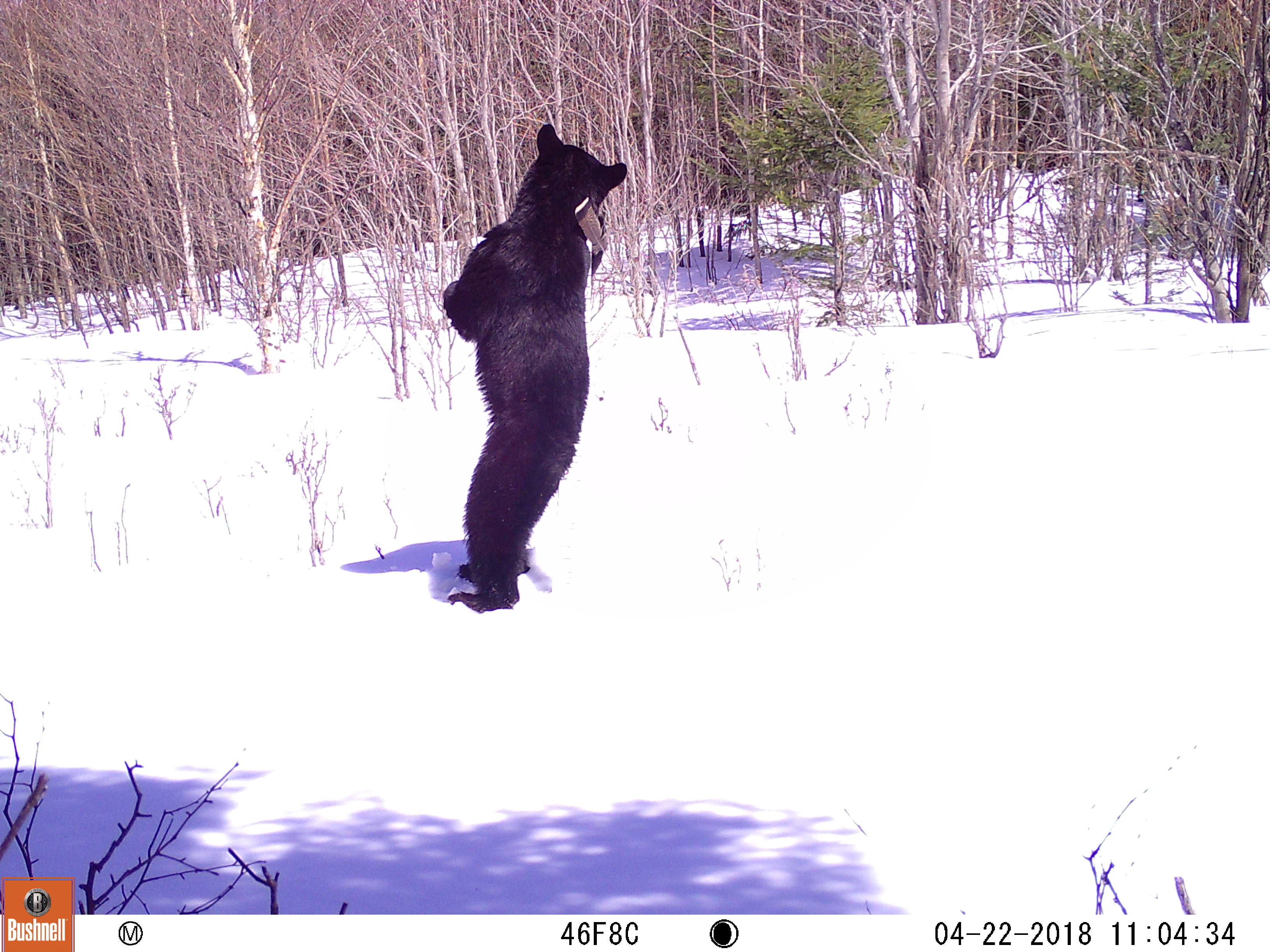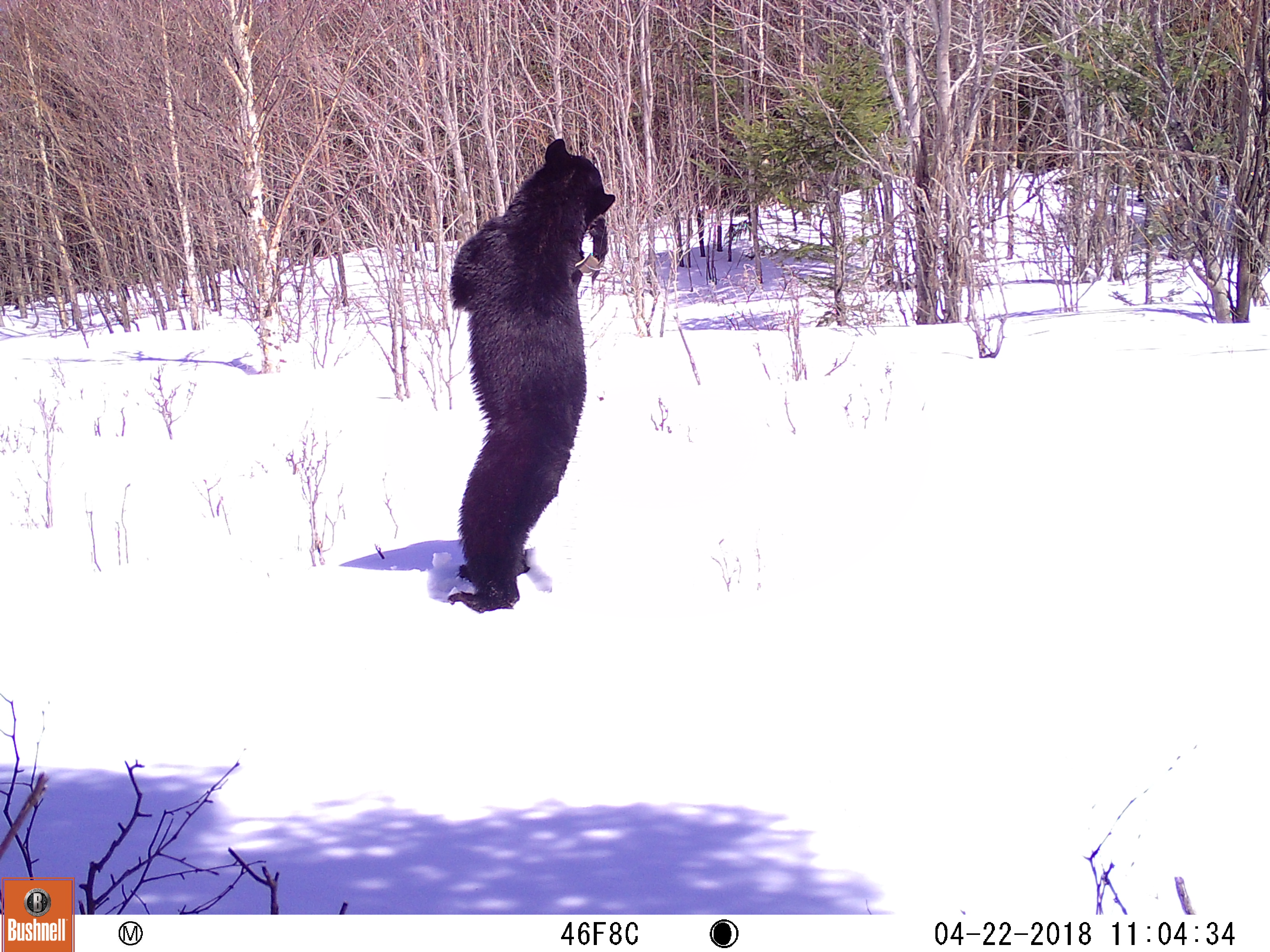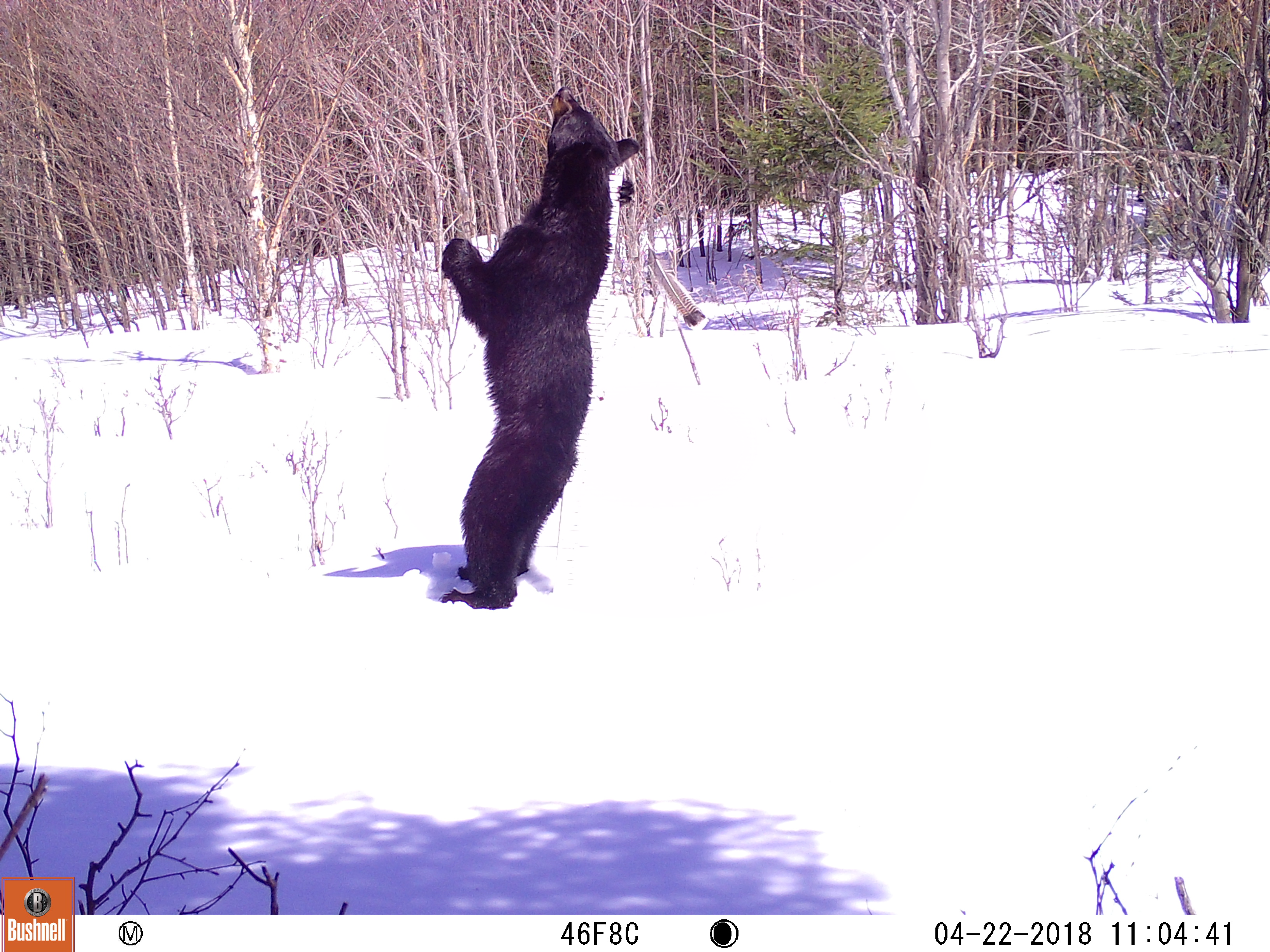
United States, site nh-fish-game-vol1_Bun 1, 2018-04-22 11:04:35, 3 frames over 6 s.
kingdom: Animalia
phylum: Chordata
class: Mammalia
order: Carnivora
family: Ursidae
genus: Ursus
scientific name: Ursus americanus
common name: black bear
Black bear (Ursus americanus).